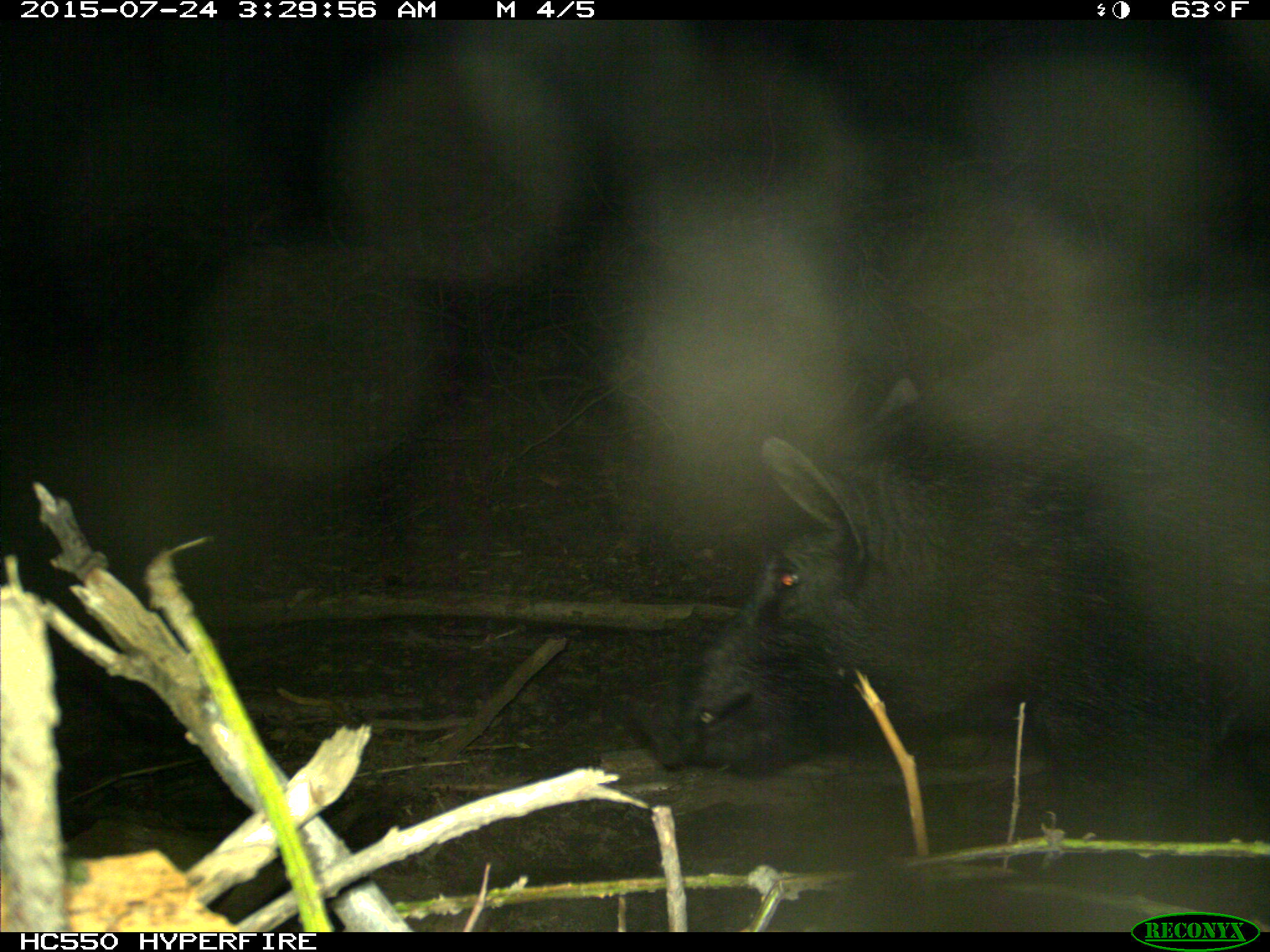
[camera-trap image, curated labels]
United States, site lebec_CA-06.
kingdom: Animalia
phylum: Chordata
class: Mammalia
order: Artiodactyla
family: Suidae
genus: Sus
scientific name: Sus scrofa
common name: wild boar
Sus scrofa (wild boar).